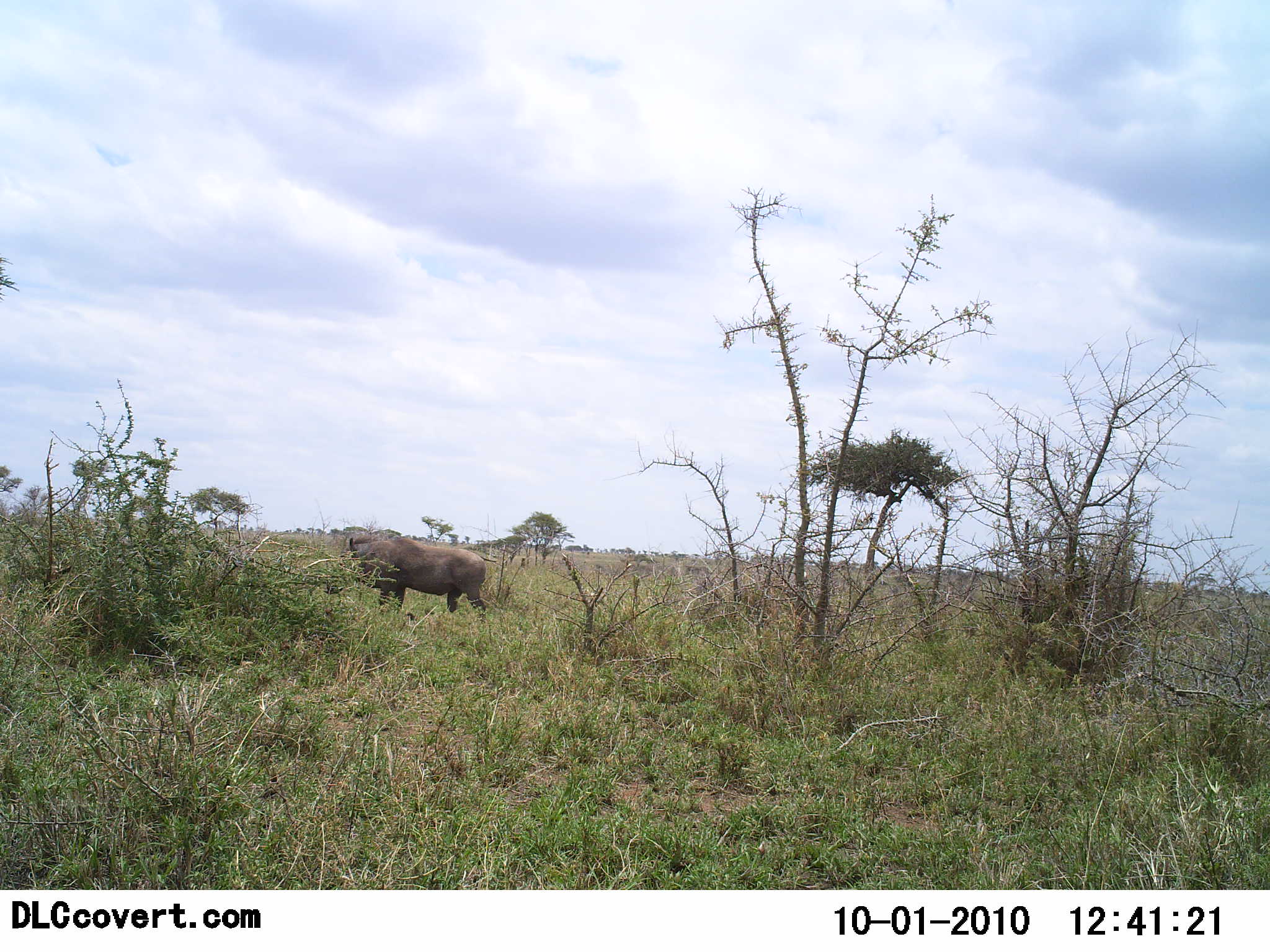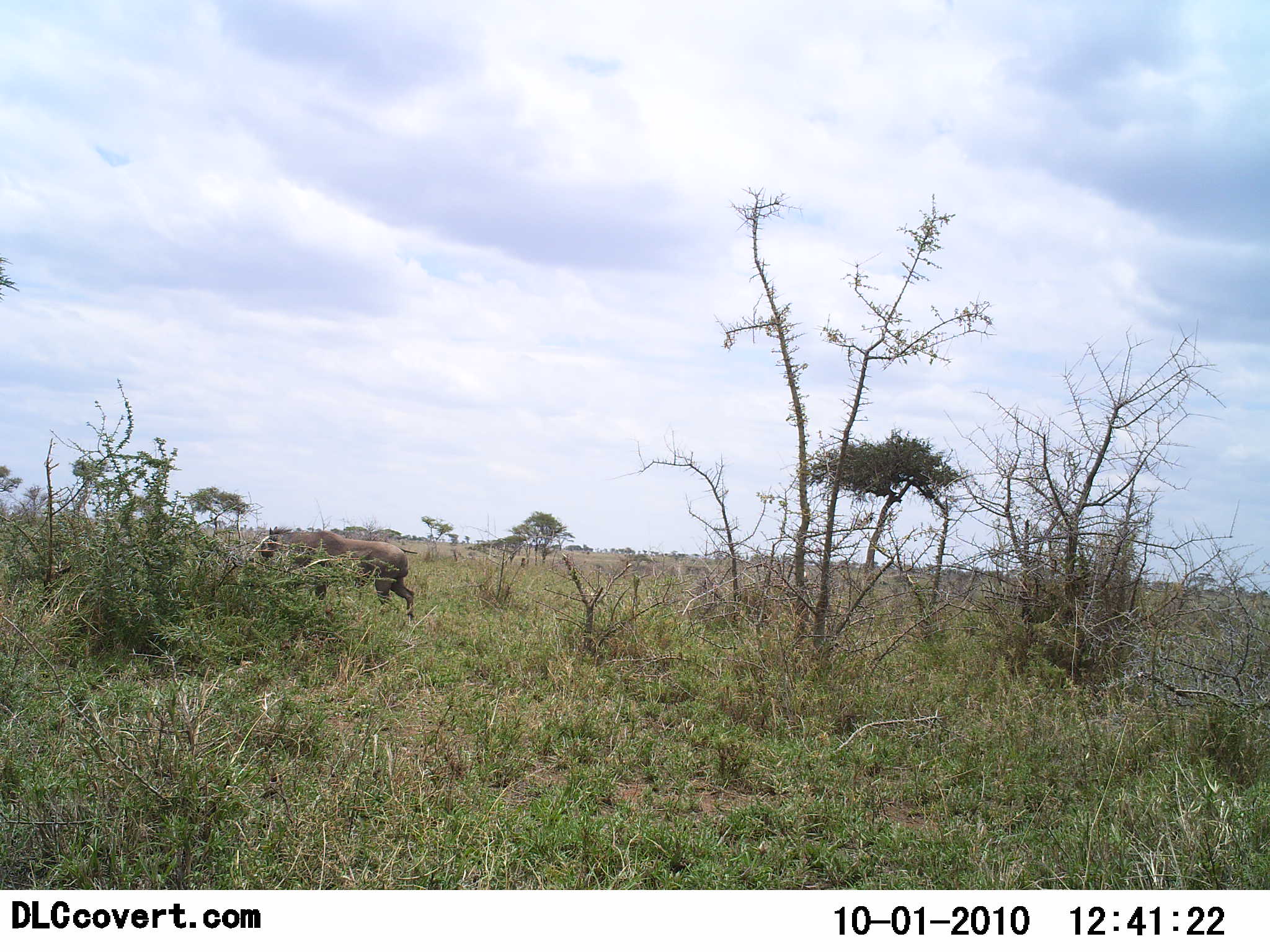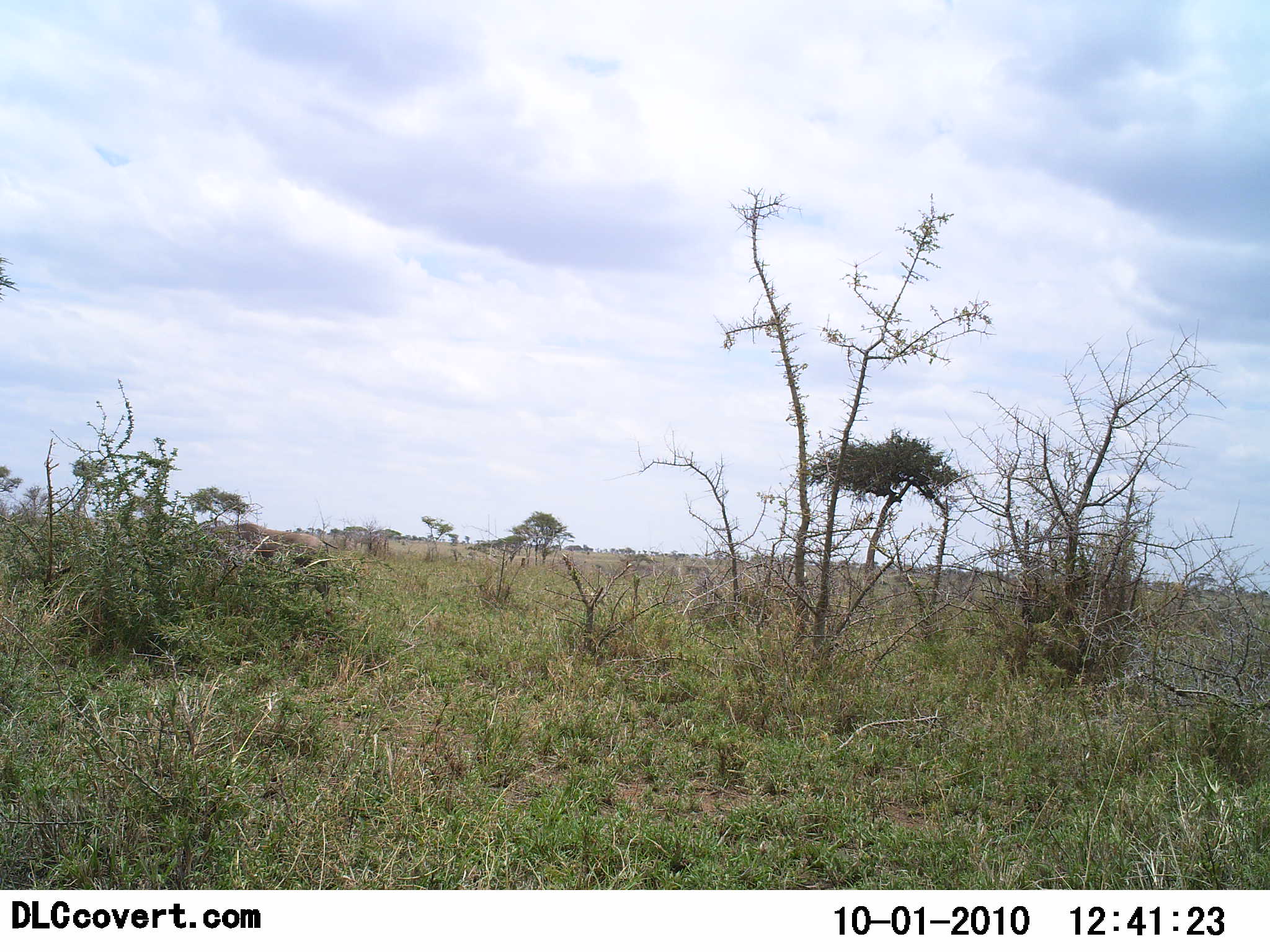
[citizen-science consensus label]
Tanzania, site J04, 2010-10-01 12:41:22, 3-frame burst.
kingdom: Animalia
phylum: Chordata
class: Mammalia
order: Artiodactyla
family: Suidae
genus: Phacochoerus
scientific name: Phacochoerus africanus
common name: warthog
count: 1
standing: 0%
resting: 0%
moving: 100%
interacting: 0%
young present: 0%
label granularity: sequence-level